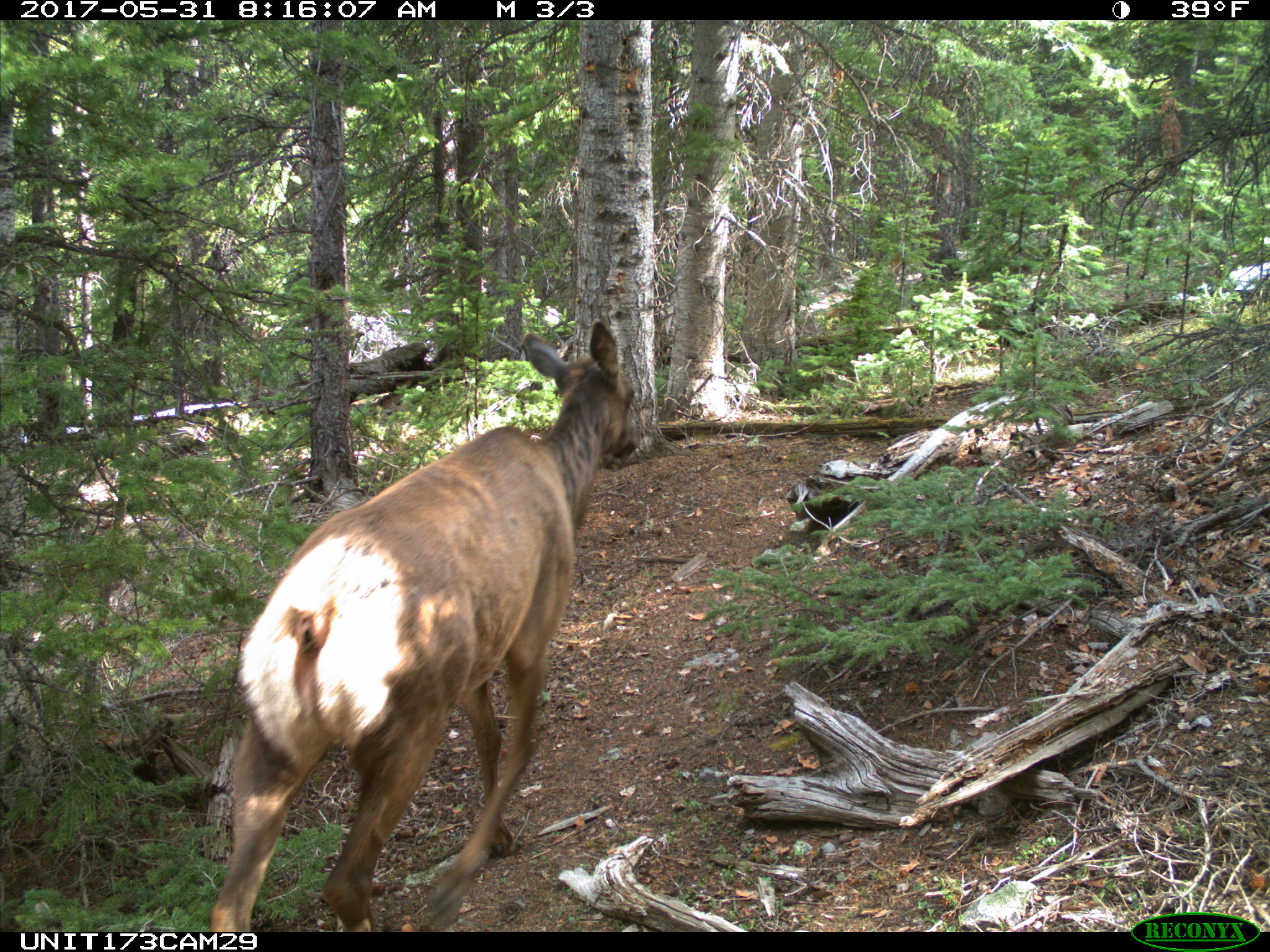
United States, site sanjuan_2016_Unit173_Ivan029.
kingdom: Animalia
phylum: Chordata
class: Mammalia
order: Artiodactyla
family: Cervidae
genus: Cervus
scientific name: Cervus elaphus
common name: red deer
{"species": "Cervus elaphus (red deer)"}